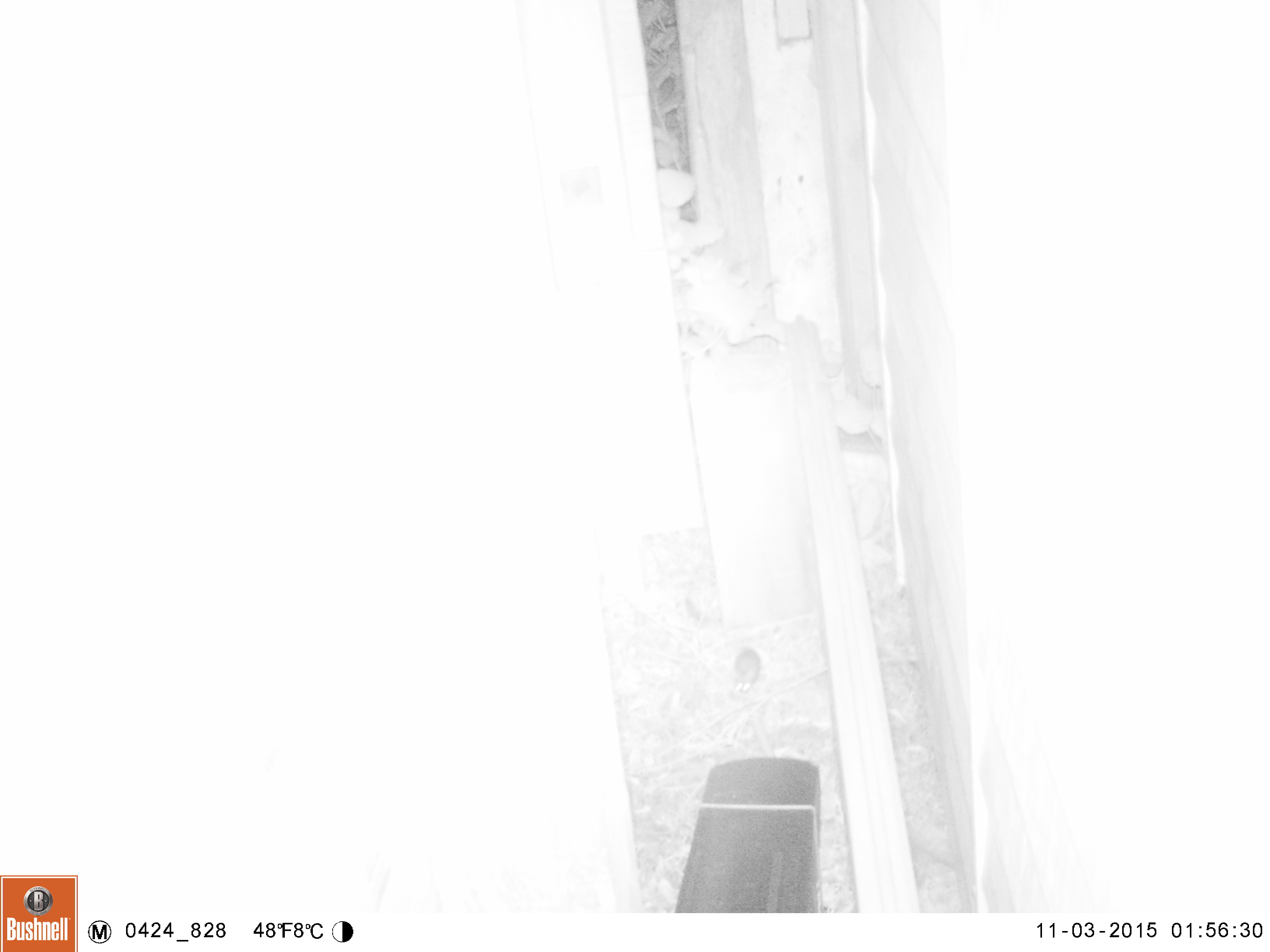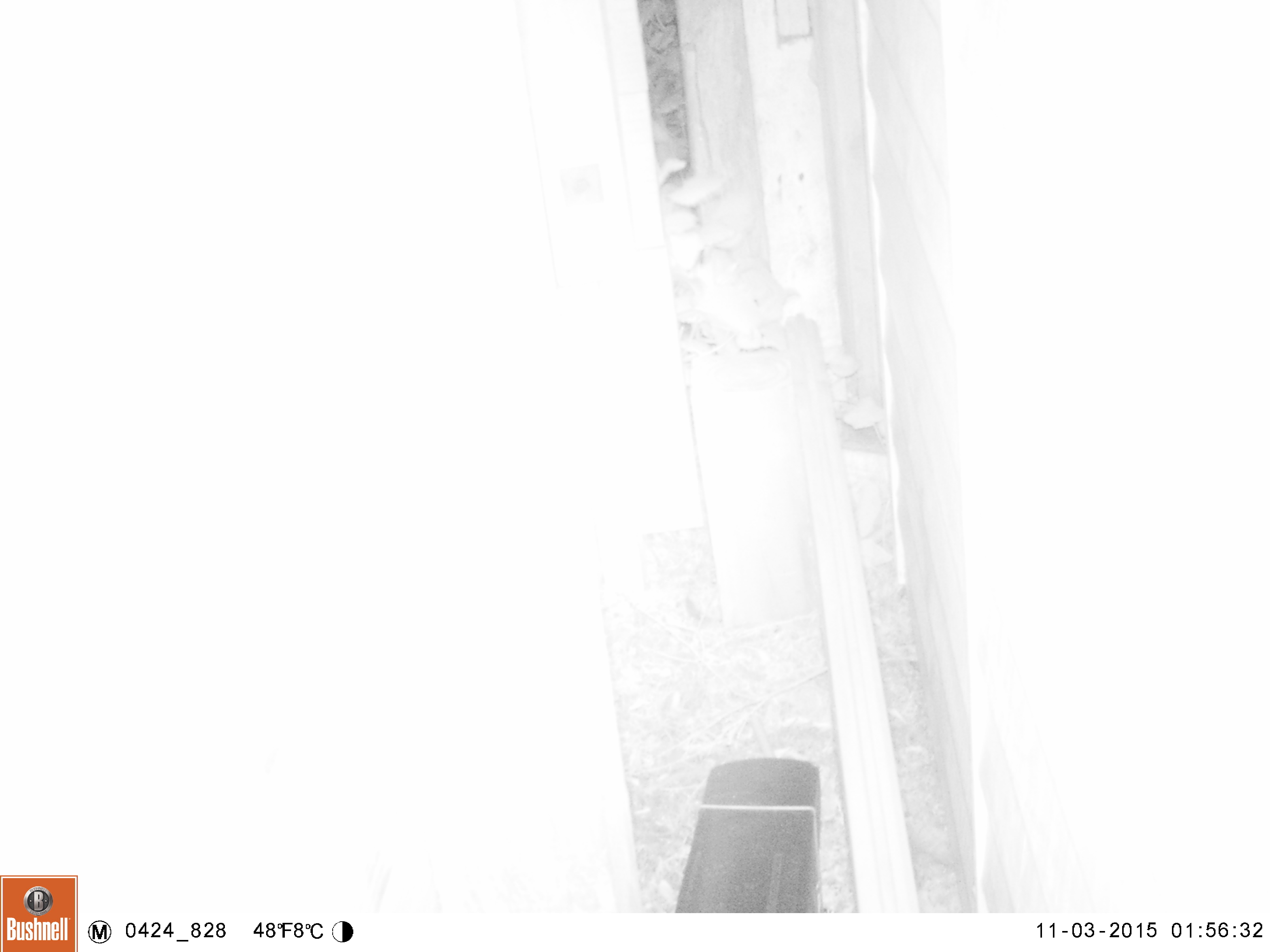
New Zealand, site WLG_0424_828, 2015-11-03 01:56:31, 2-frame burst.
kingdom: Animalia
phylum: Chordata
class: Mammalia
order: Rodentia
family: Muridae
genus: Mus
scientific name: Mus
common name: mouse